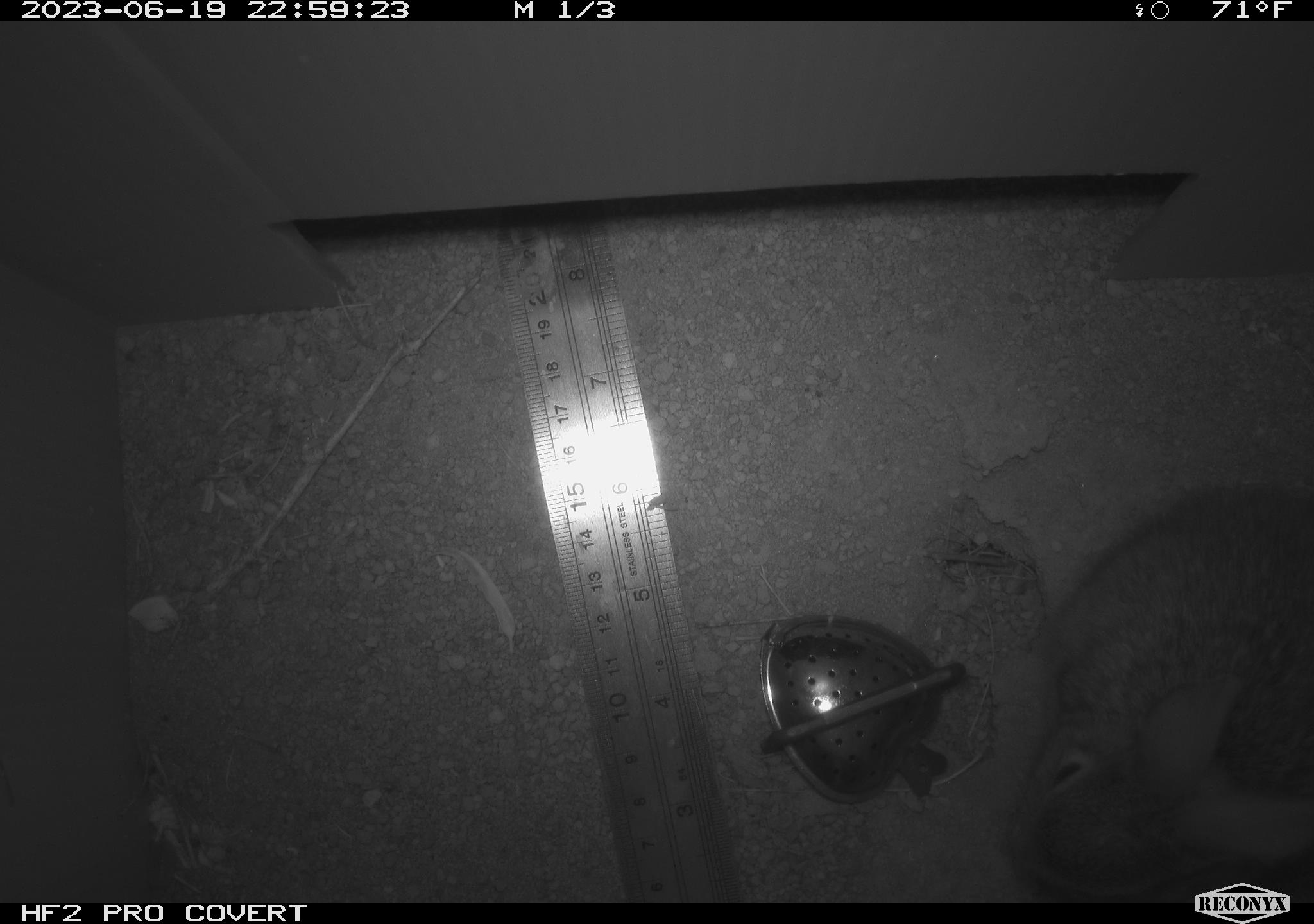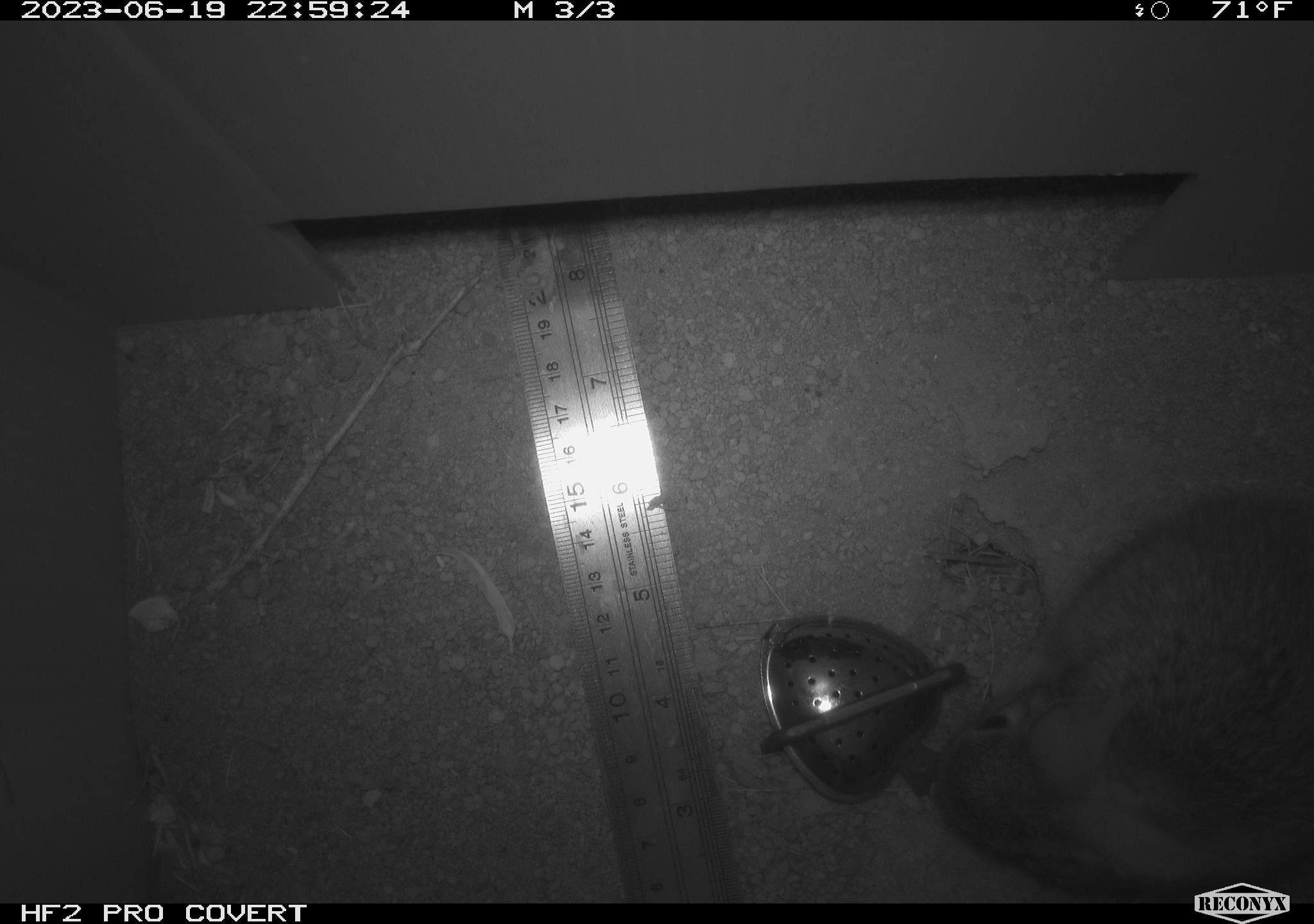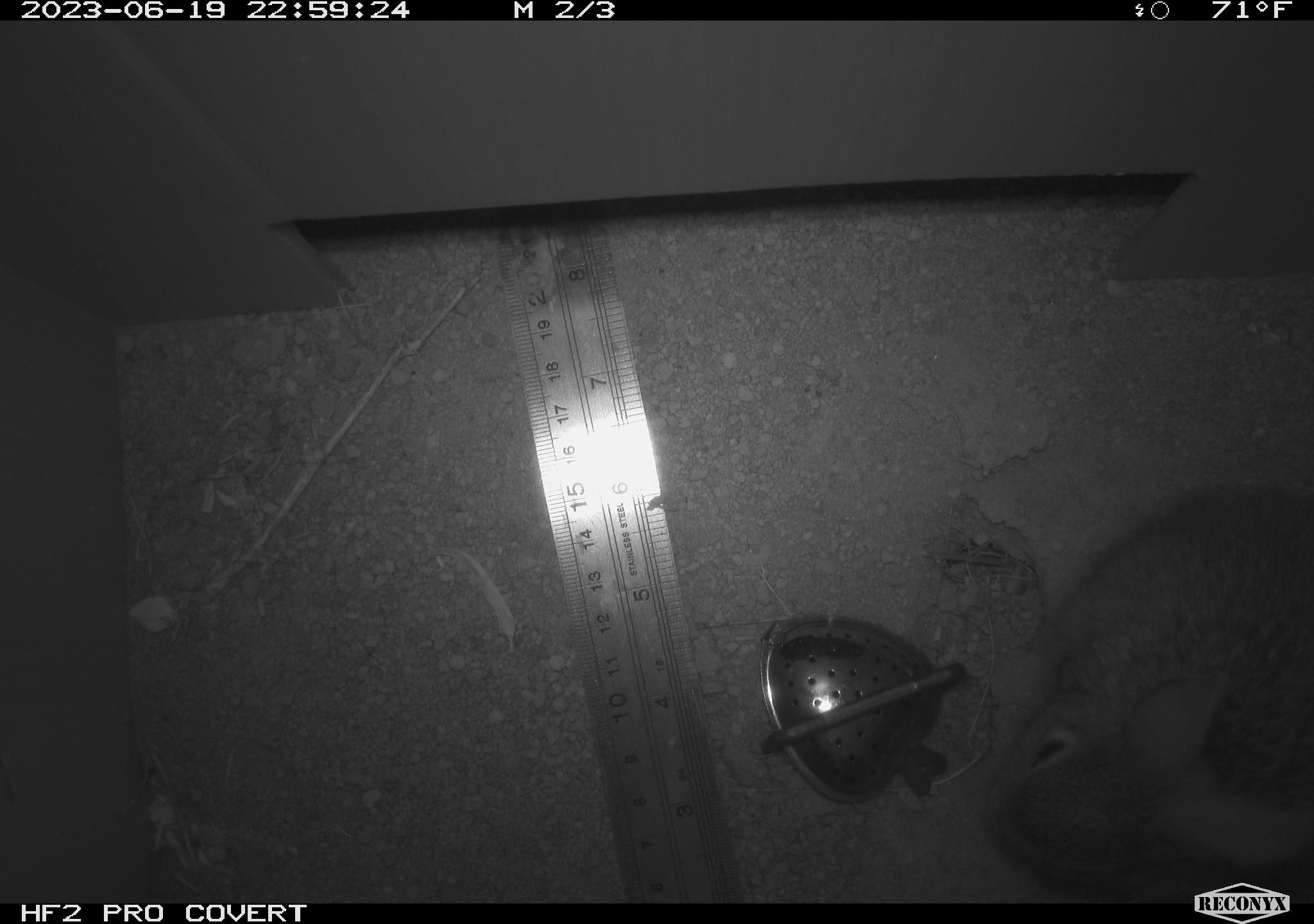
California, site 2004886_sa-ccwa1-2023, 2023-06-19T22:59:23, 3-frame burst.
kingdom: Animalia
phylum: Chordata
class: Mammalia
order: Lagomorpha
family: Leporidae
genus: Sylvilagus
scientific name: Sylvilagus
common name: cottontail rabbits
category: sylvilagus species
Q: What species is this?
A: Sylvilagus species (cottontail rabbits) (Sylvilagus).